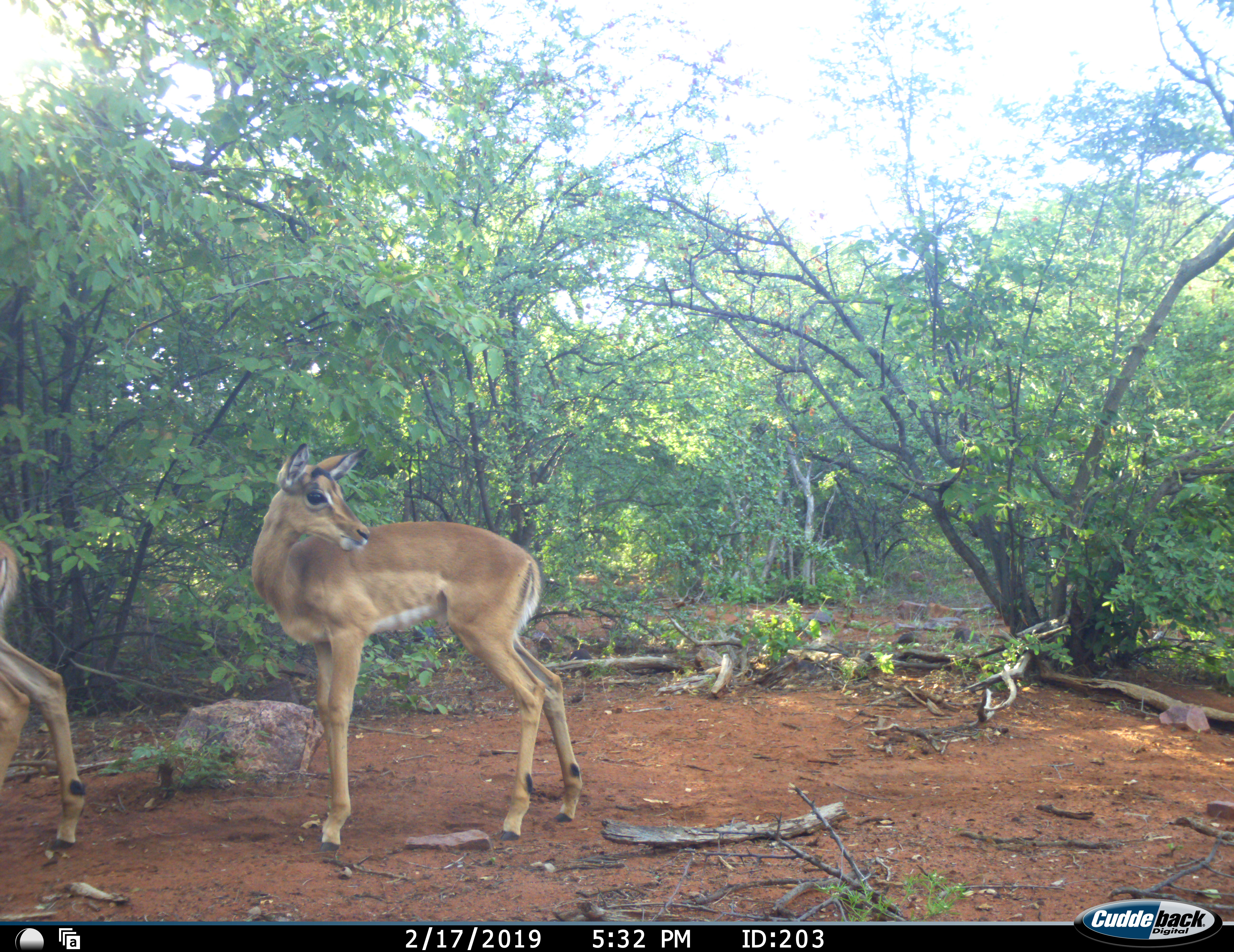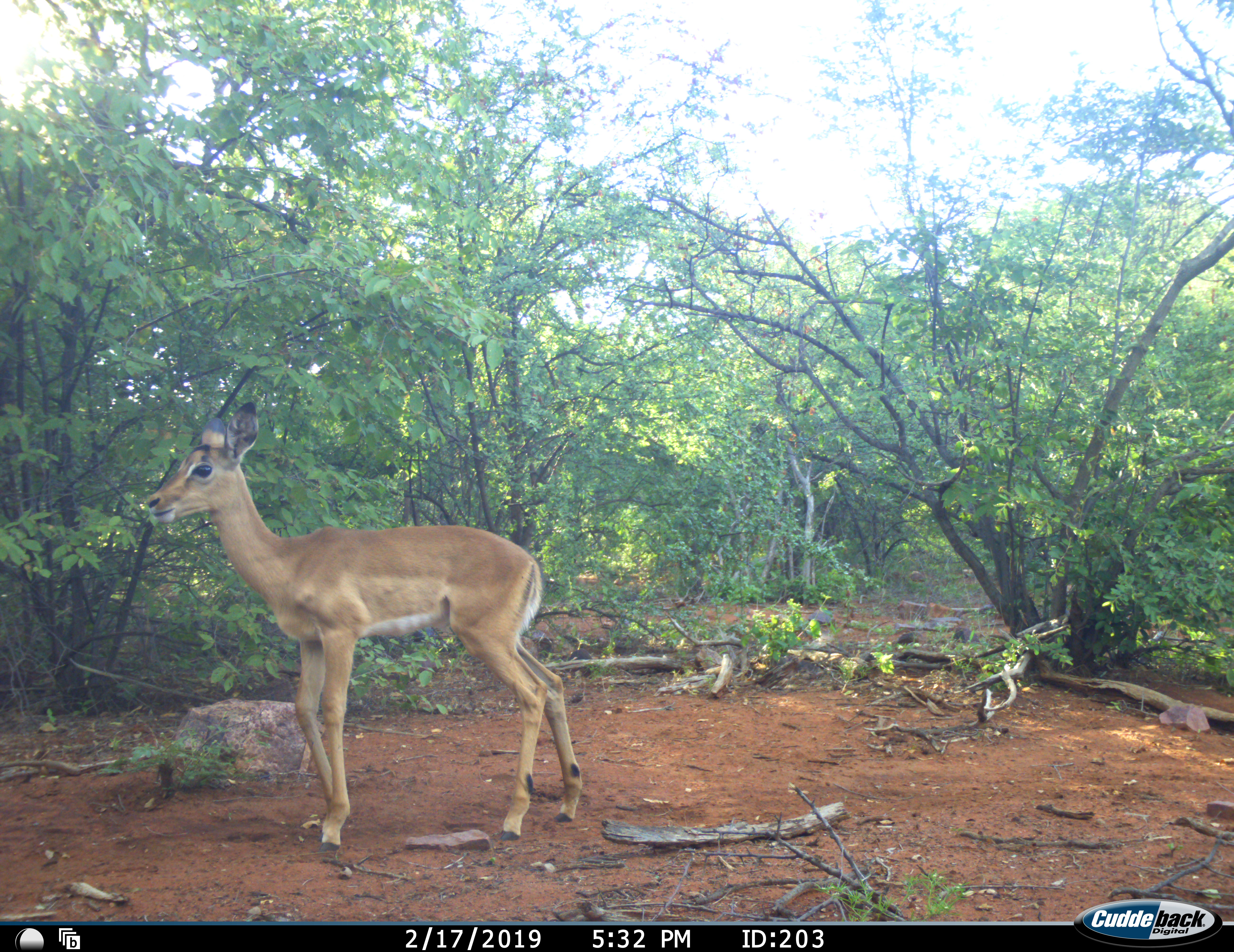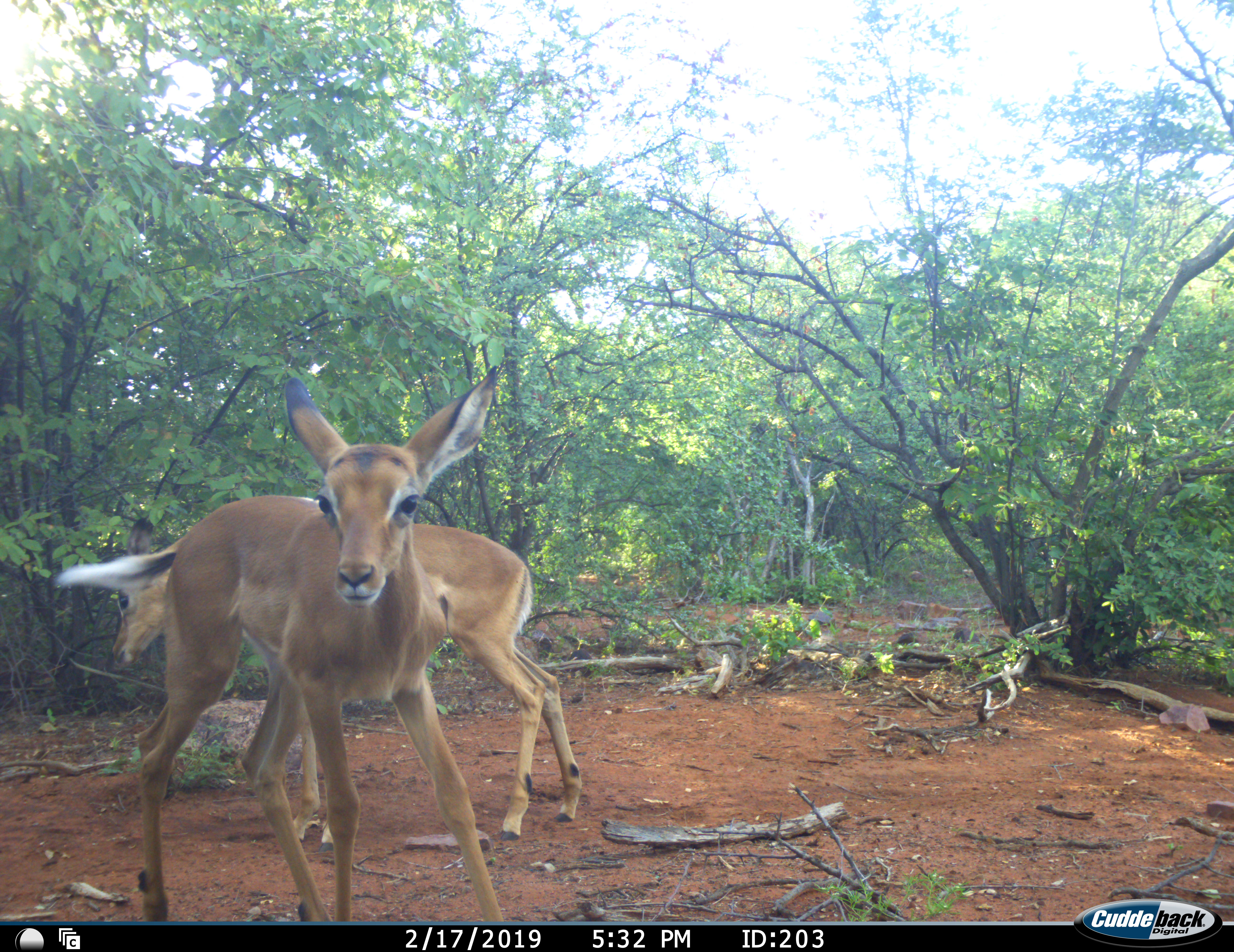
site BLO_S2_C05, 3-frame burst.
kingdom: Animalia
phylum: Chordata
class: Mammalia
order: Artiodactyla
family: Bovidae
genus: Aepyceros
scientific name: Aepyceros melampus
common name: impala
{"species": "impala (Aepyceros melampus)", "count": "2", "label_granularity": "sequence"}